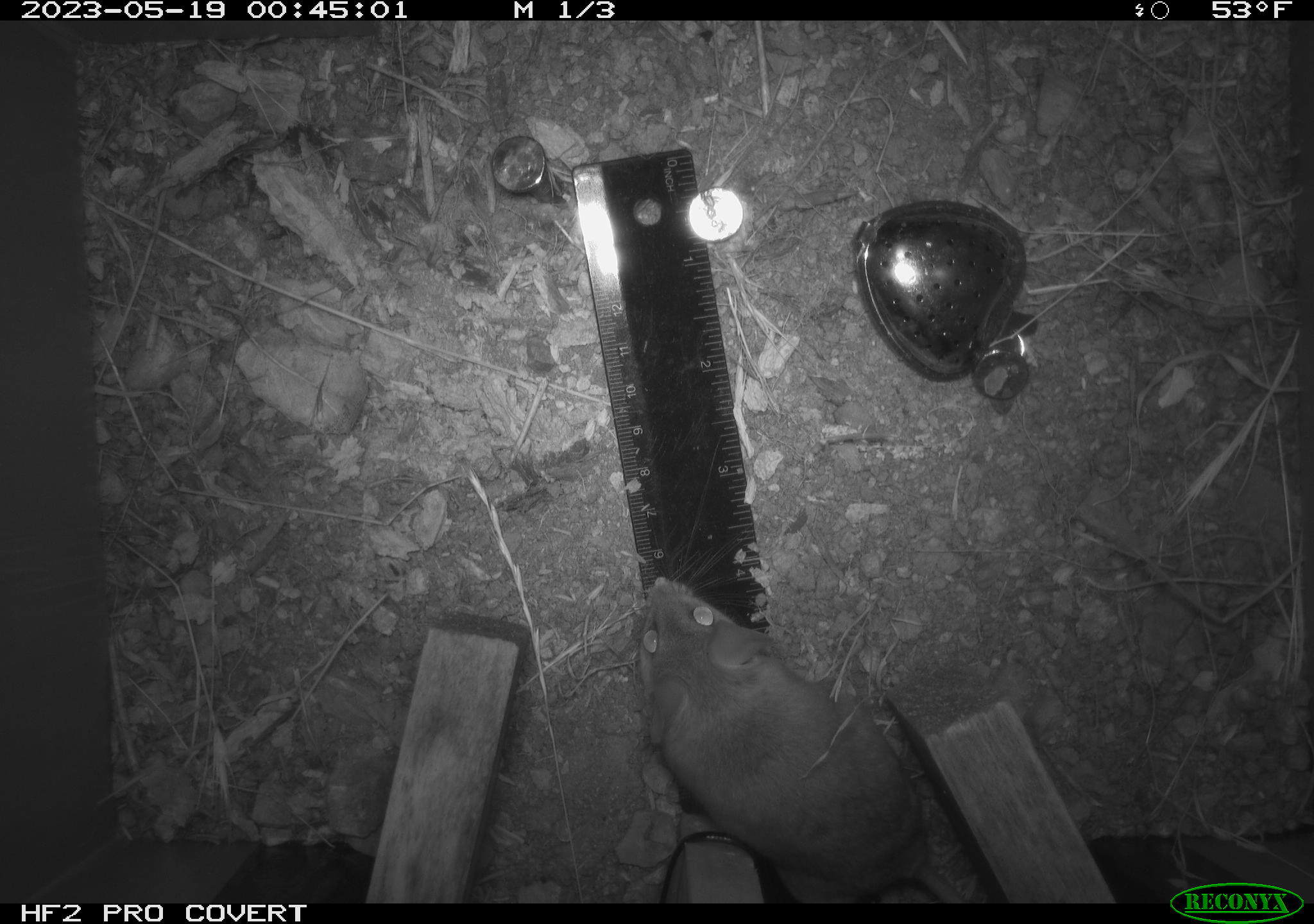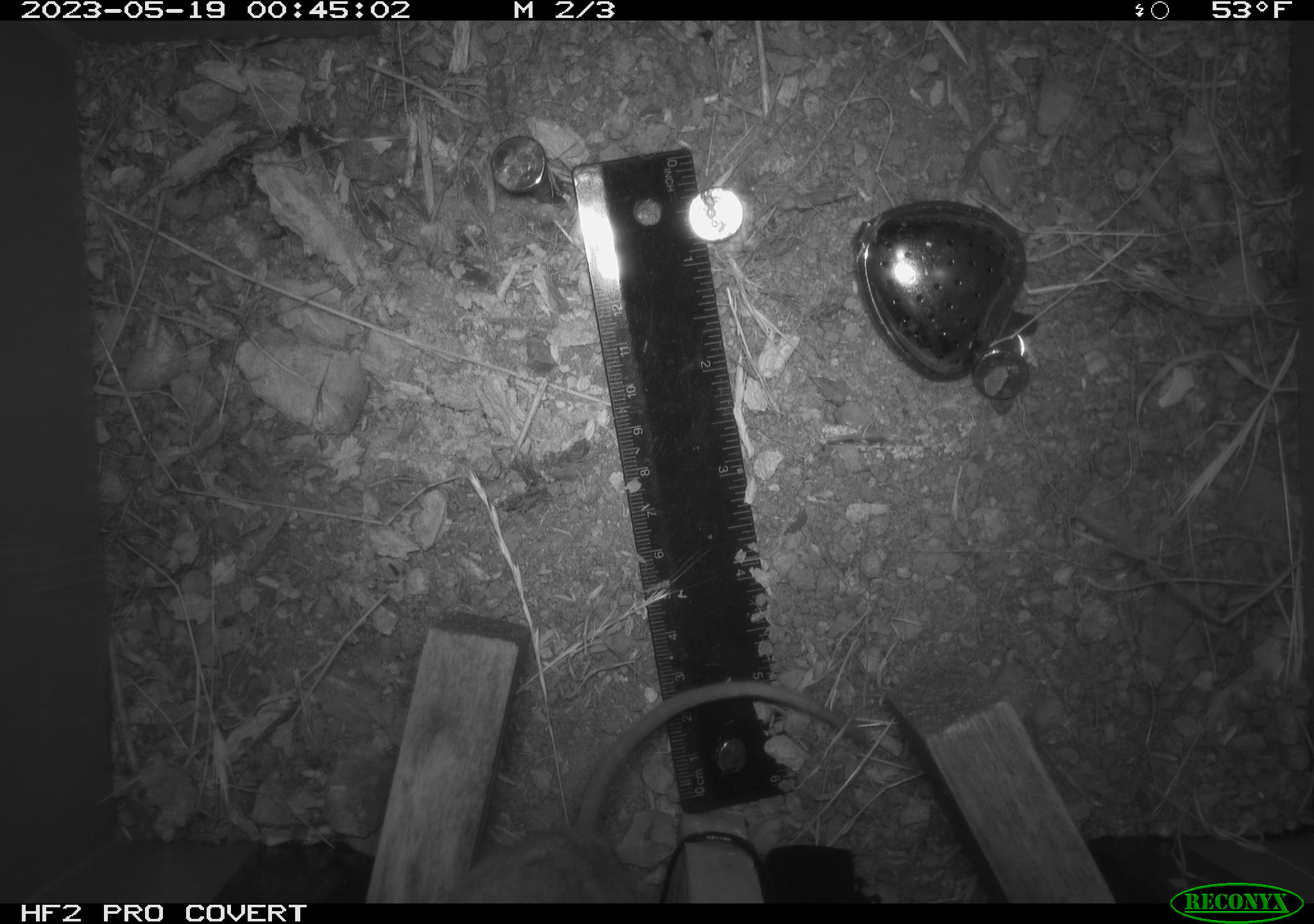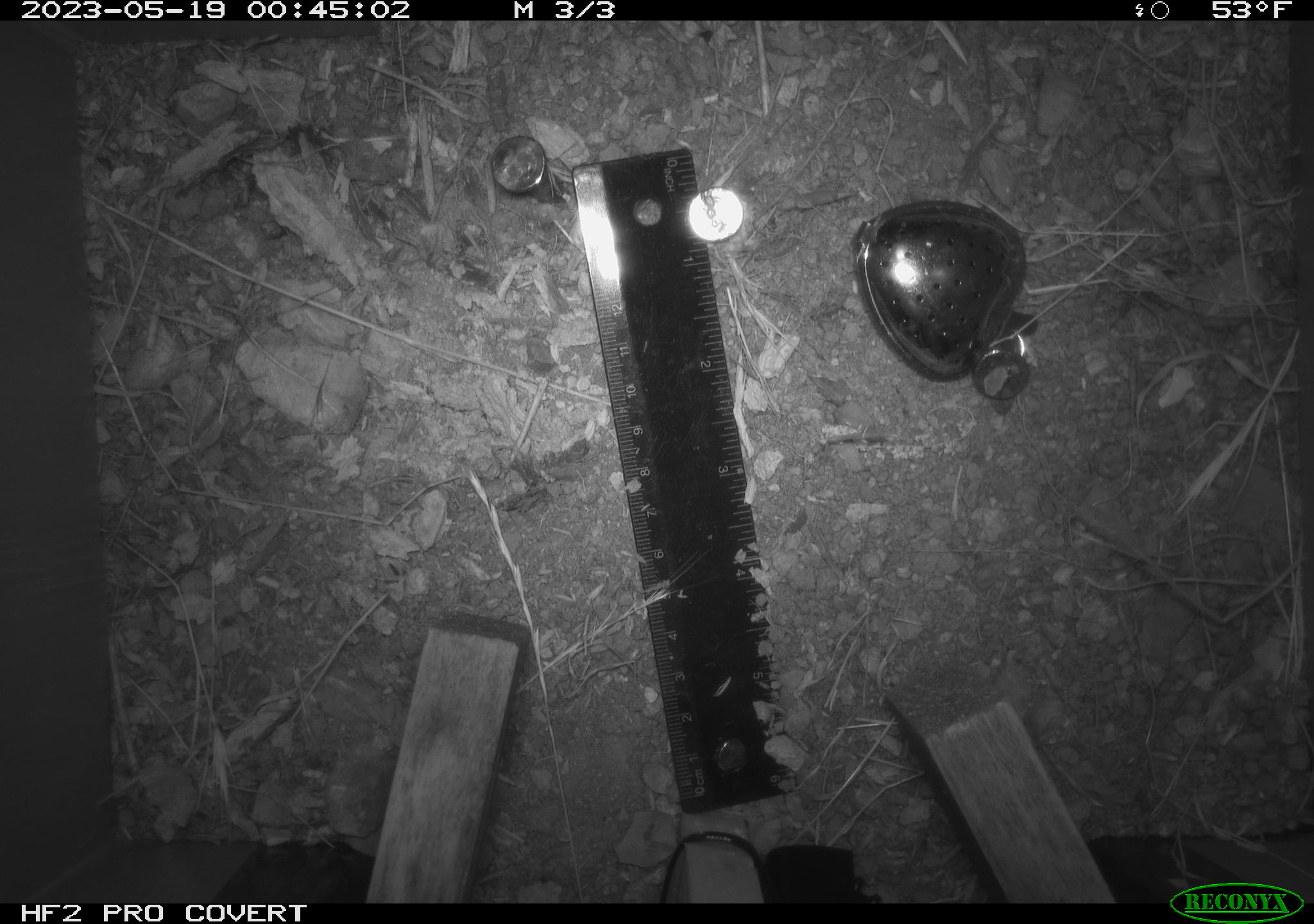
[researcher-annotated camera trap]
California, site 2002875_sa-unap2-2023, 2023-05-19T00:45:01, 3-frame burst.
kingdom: Animalia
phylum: Chordata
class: Mammalia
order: Rodentia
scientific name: Rodentia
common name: mouse species